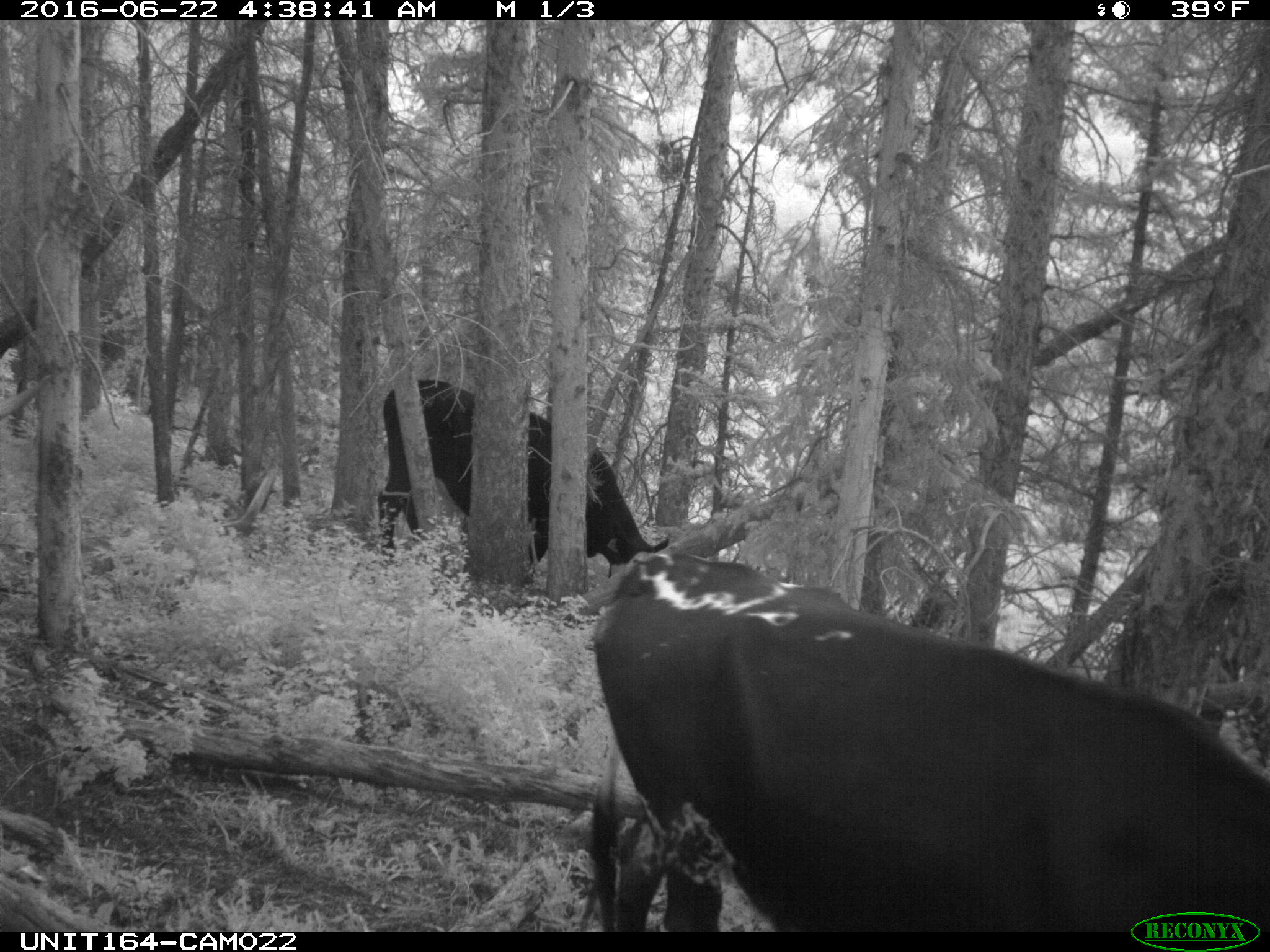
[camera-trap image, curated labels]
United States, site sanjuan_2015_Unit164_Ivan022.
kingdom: Animalia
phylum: Chordata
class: Mammalia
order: Artiodactyla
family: Bovidae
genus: Bos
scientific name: Bos taurus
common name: domestic cow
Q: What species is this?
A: Bos taurus (domestic cow).